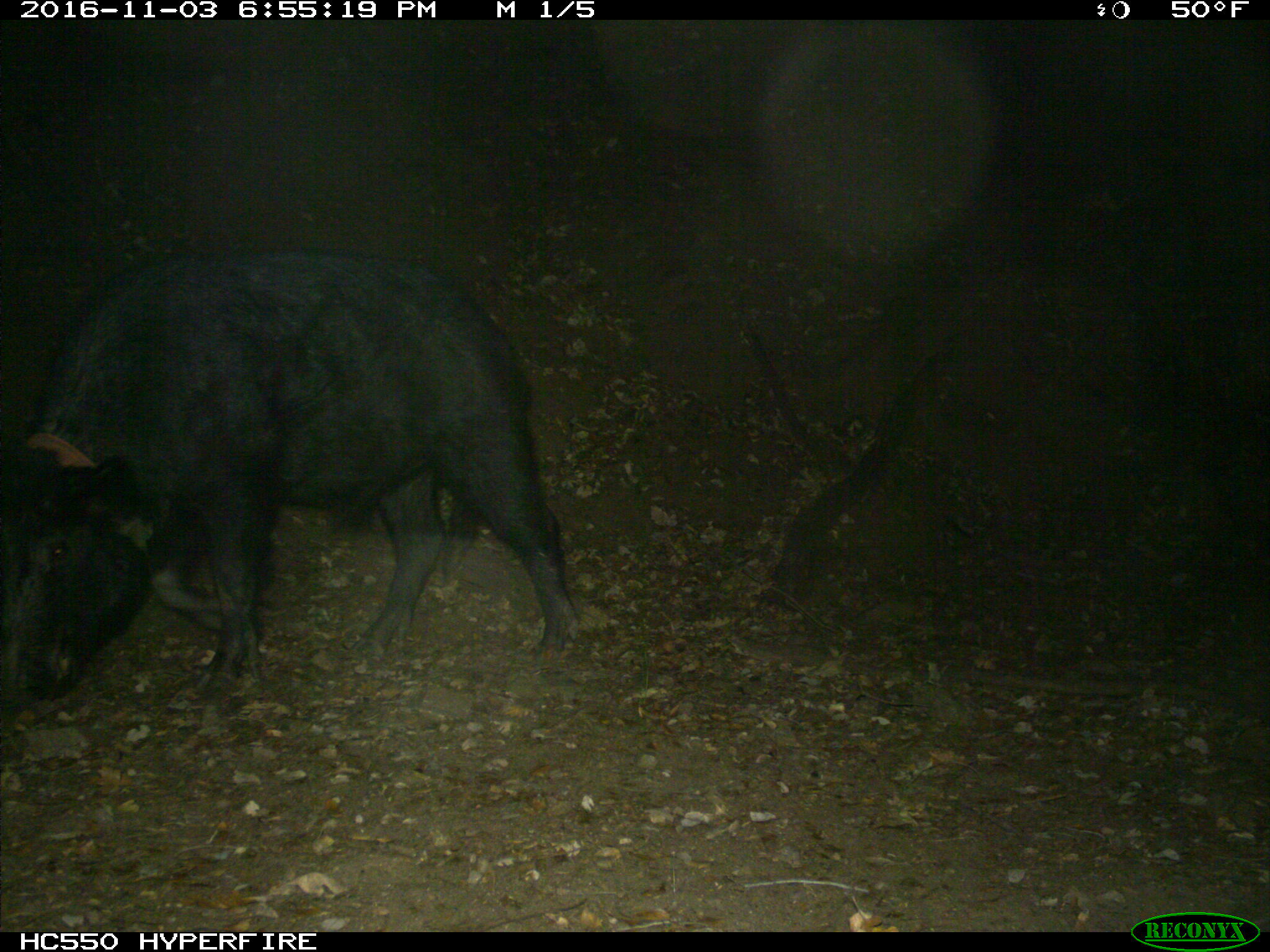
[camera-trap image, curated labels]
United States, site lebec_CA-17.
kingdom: Animalia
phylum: Chordata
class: Mammalia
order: Artiodactyla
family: Suidae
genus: Sus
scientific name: Sus scrofa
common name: wild boar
Sus scrofa (wild boar).